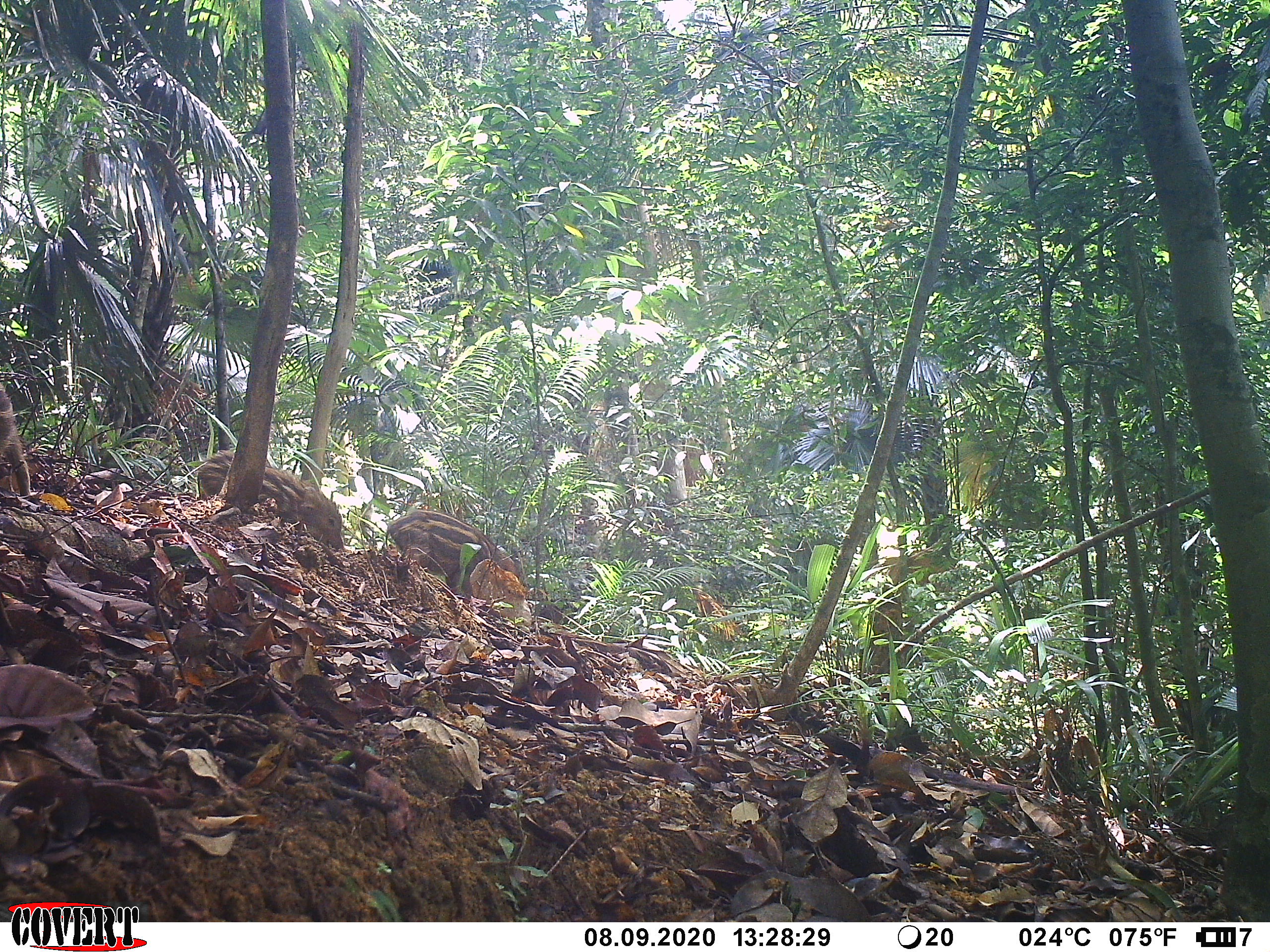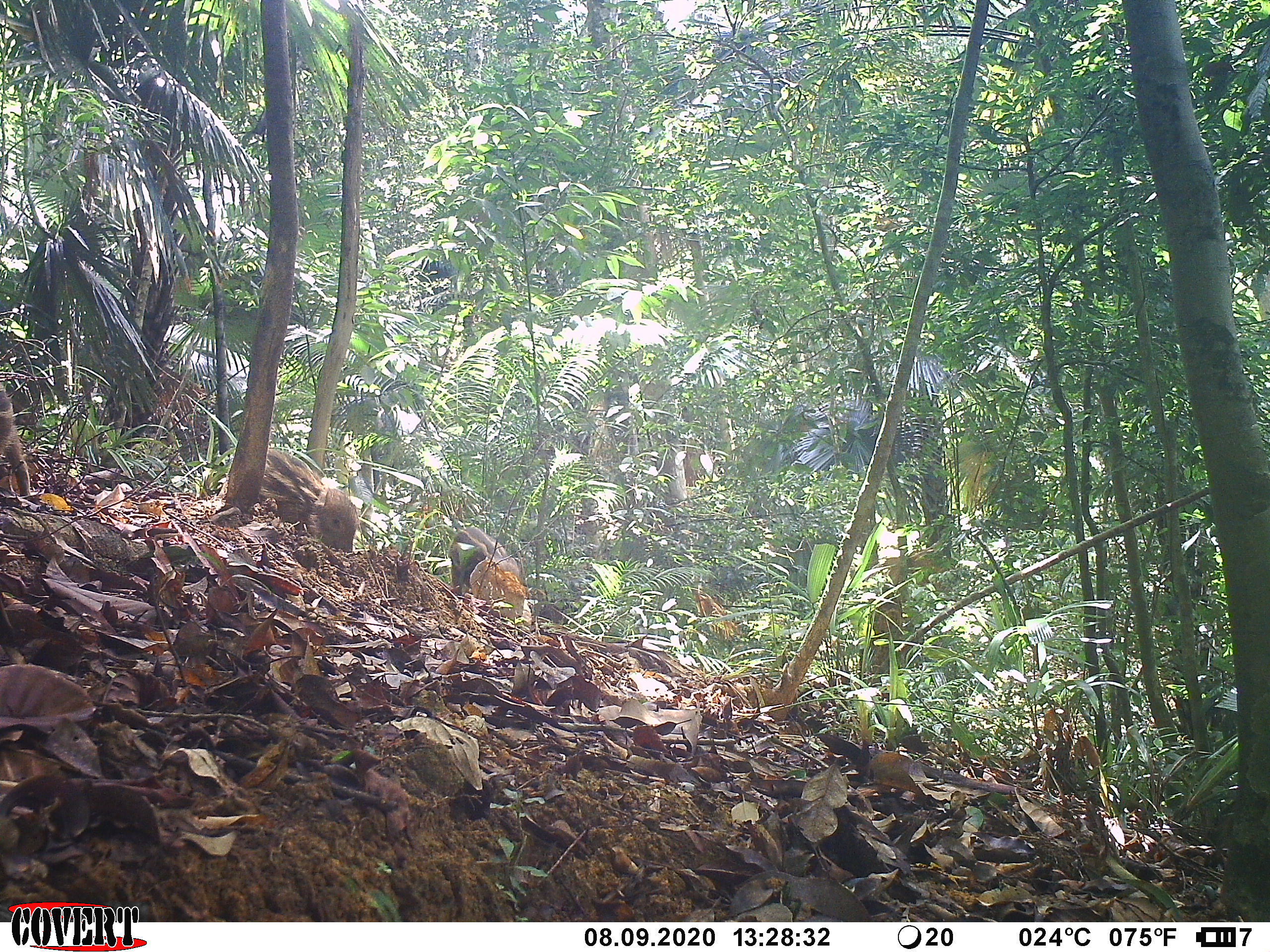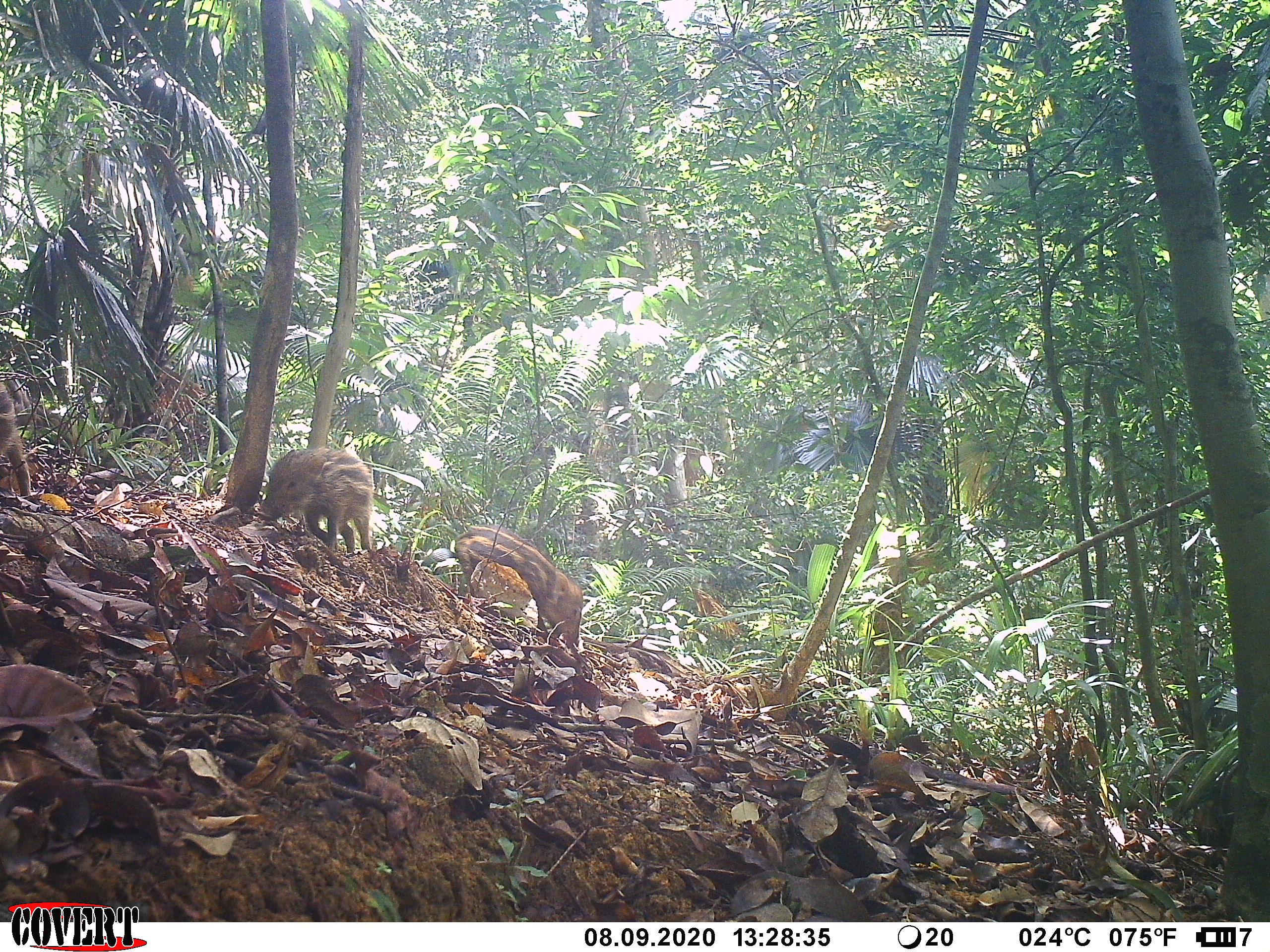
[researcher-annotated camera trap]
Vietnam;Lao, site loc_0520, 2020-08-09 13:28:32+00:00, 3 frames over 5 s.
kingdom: Animalia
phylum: Chordata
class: Mammalia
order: Artiodactyla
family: Suidae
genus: Sus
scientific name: Sus scrofa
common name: eurasian wild pig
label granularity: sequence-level